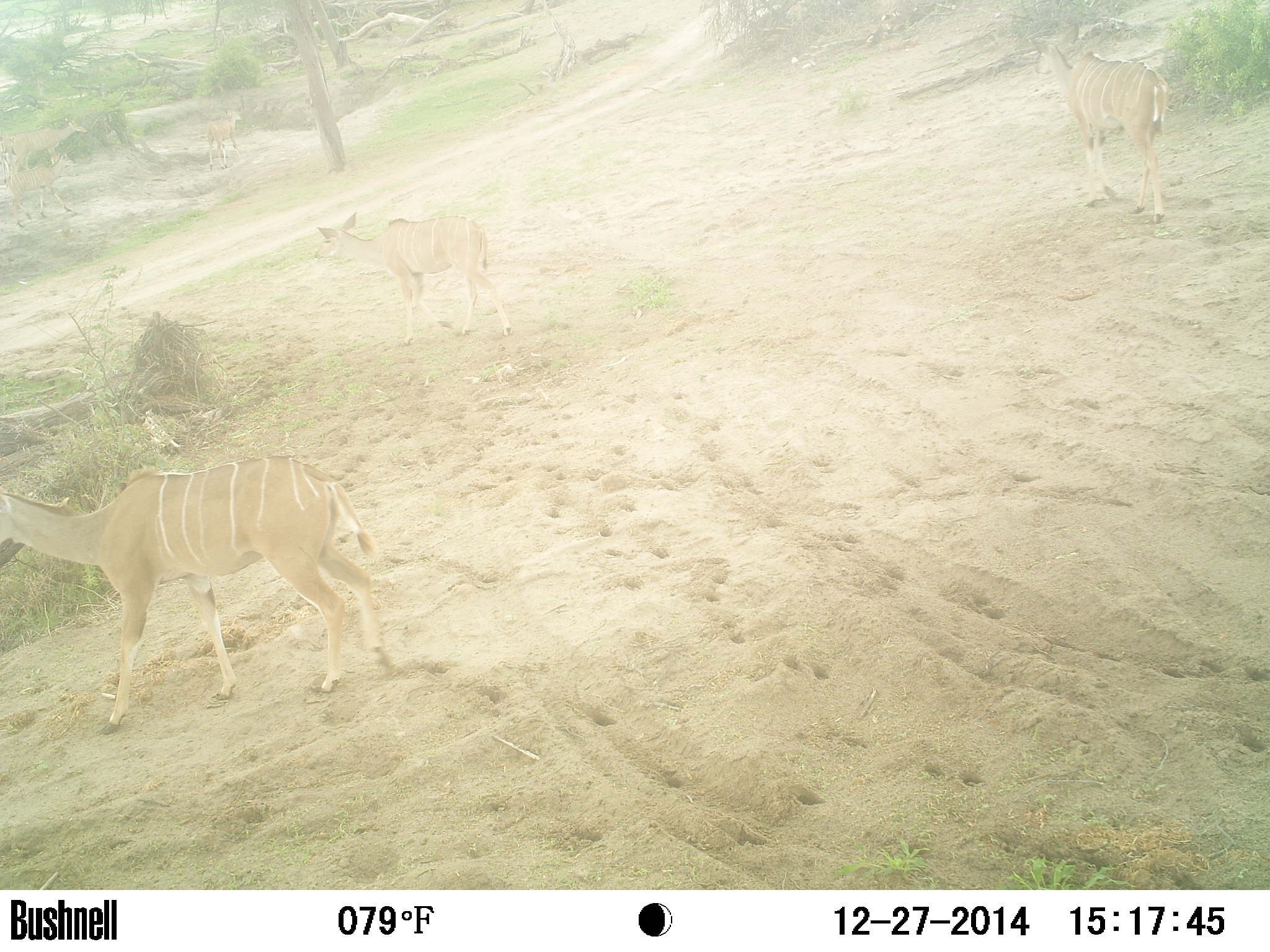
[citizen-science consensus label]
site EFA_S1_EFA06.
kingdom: Animalia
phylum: Chordata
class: Mammalia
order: Artiodactyla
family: Bovidae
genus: Tragelaphus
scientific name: Tragelaphus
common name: kudu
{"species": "kudu (Tragelaphus)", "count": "6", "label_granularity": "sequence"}